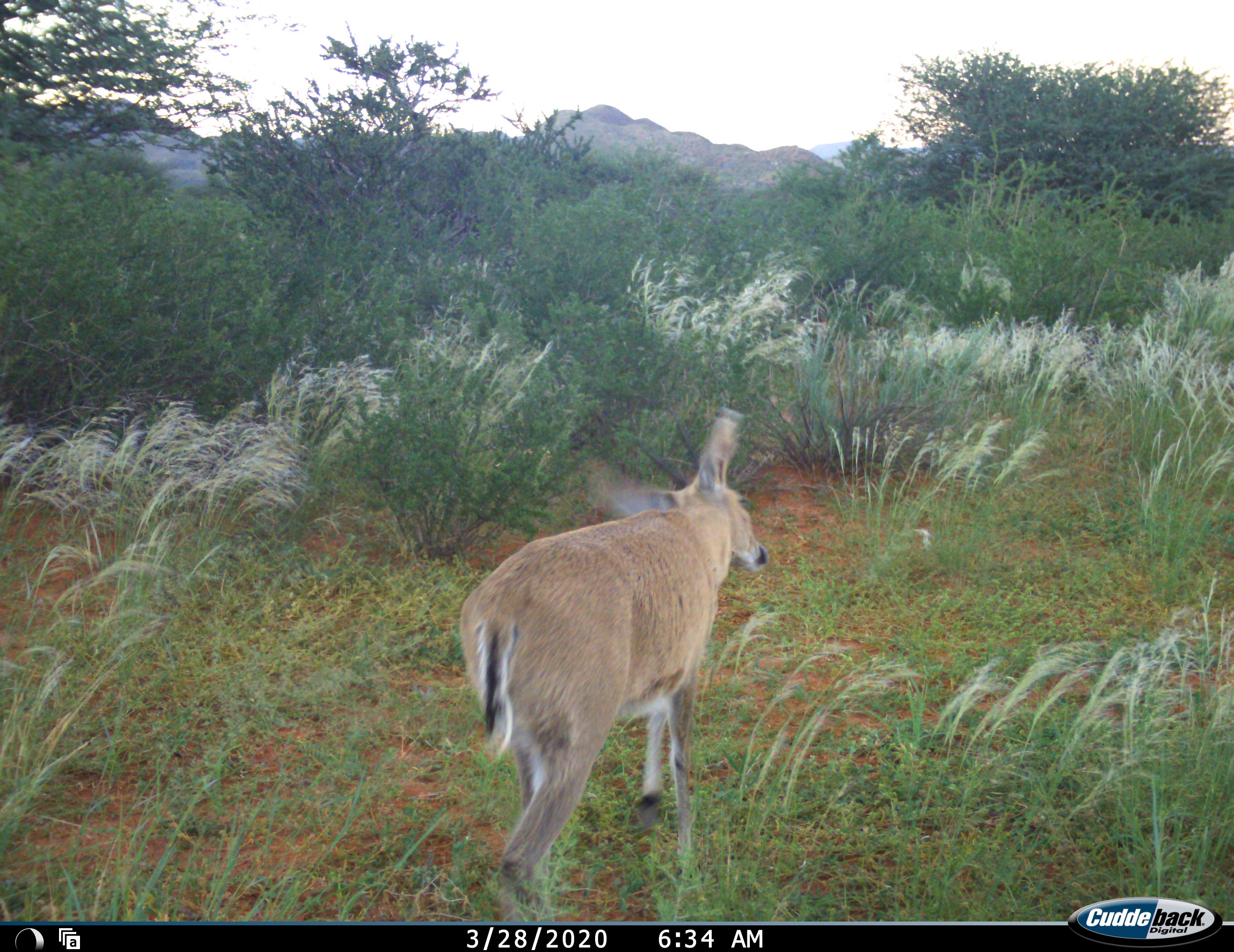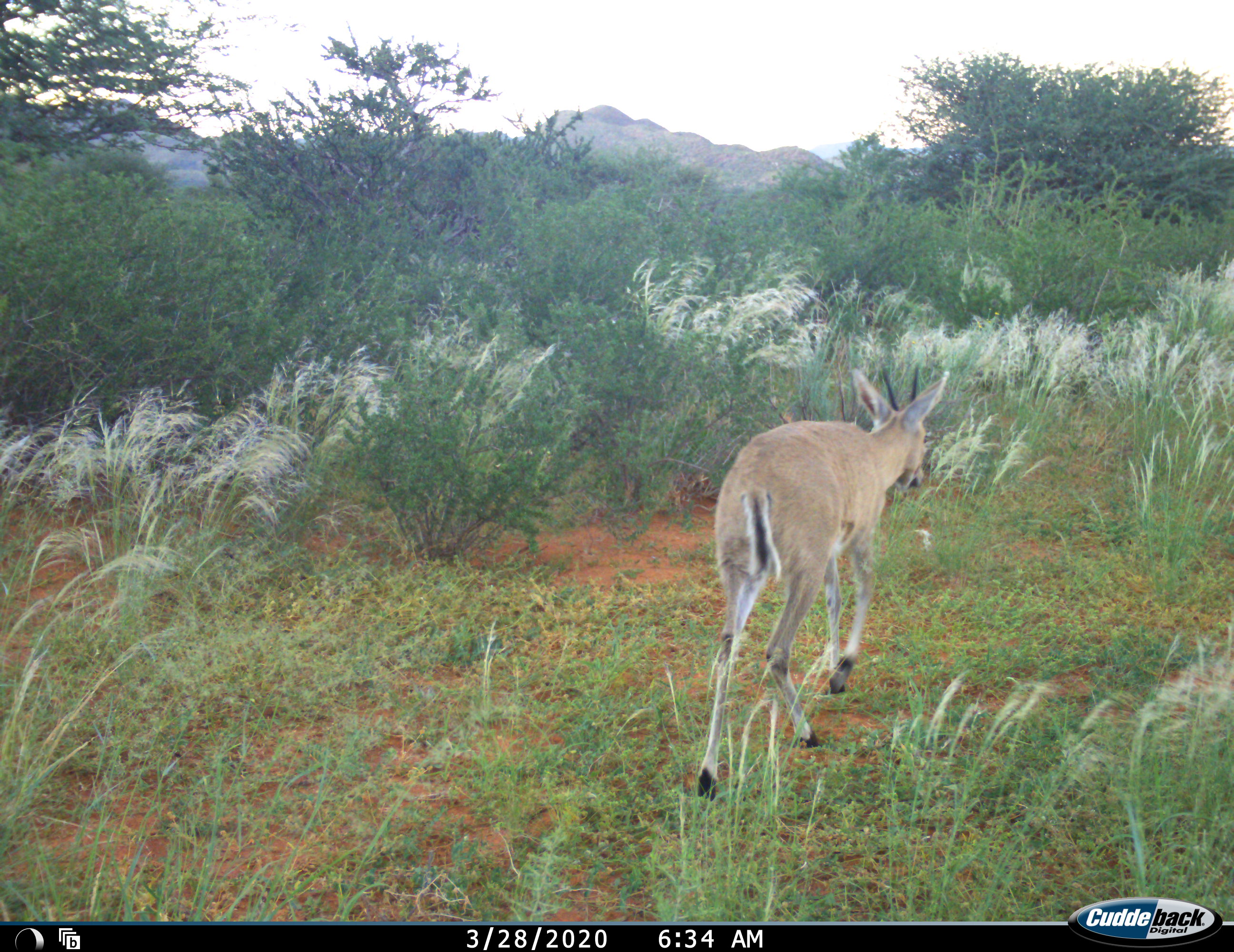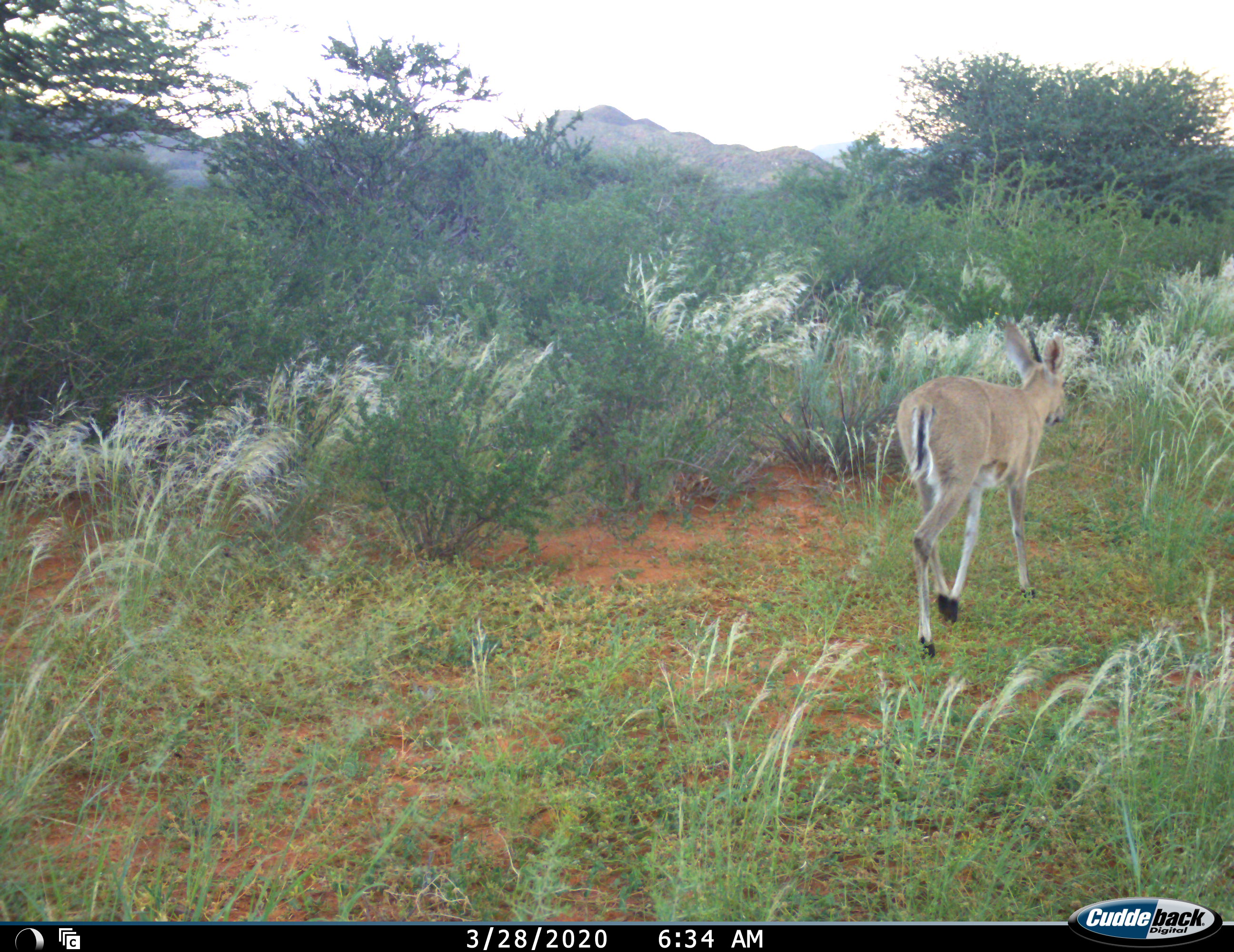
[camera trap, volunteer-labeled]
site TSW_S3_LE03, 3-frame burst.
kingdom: Animalia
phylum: Chordata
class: Mammalia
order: Artiodactyla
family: Bovidae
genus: Sylvicapra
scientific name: Sylvicapra grimmia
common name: common duiker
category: duikercommongrey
Duikercommongrey (common duiker) (Sylvicapra grimmia), count 1. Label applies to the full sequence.